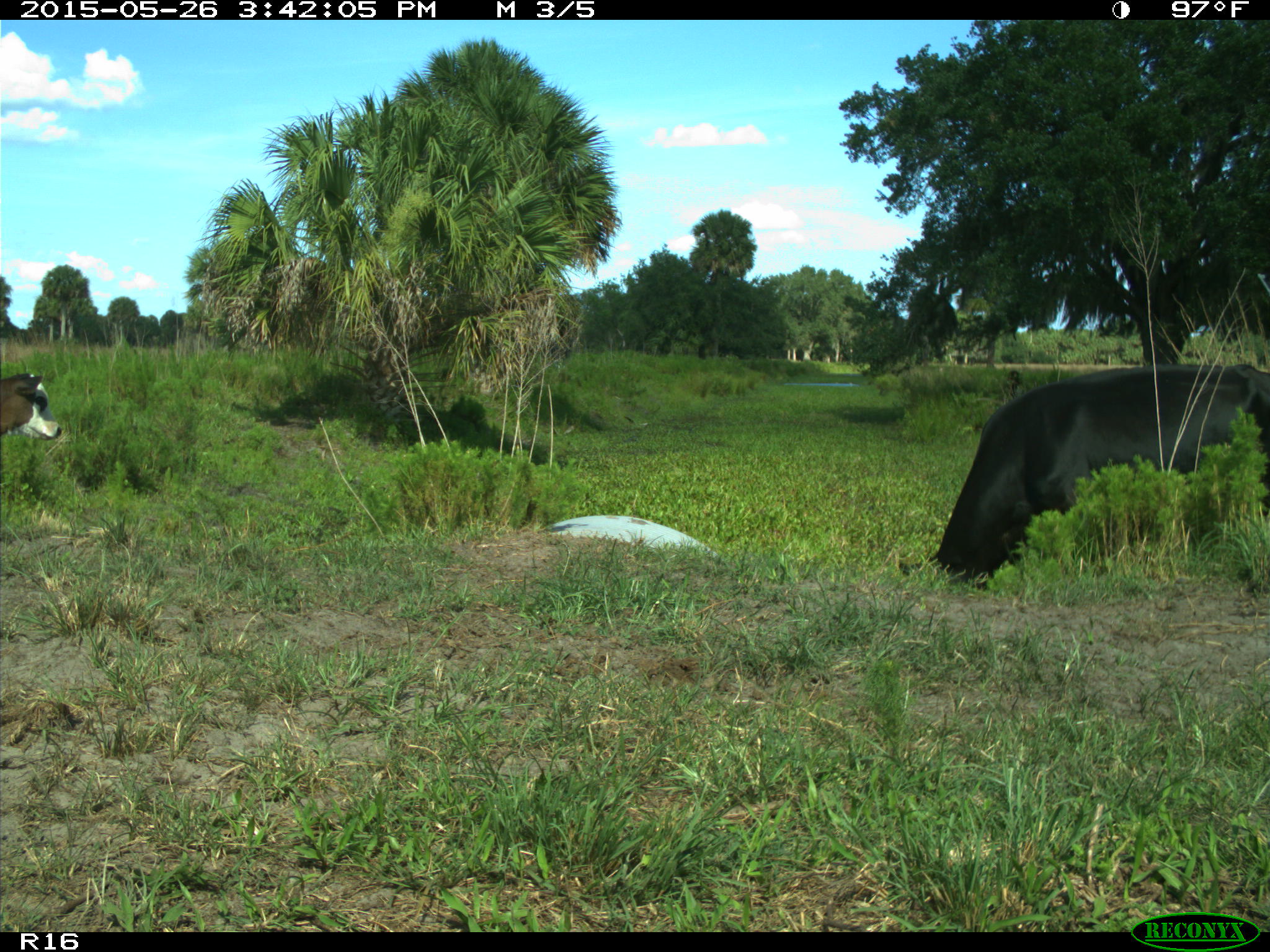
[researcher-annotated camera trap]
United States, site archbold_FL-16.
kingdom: Animalia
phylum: Chordata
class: Mammalia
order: Artiodactyla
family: Bovidae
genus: Bos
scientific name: Bos taurus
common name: domestic cow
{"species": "Bos taurus (domestic cow)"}